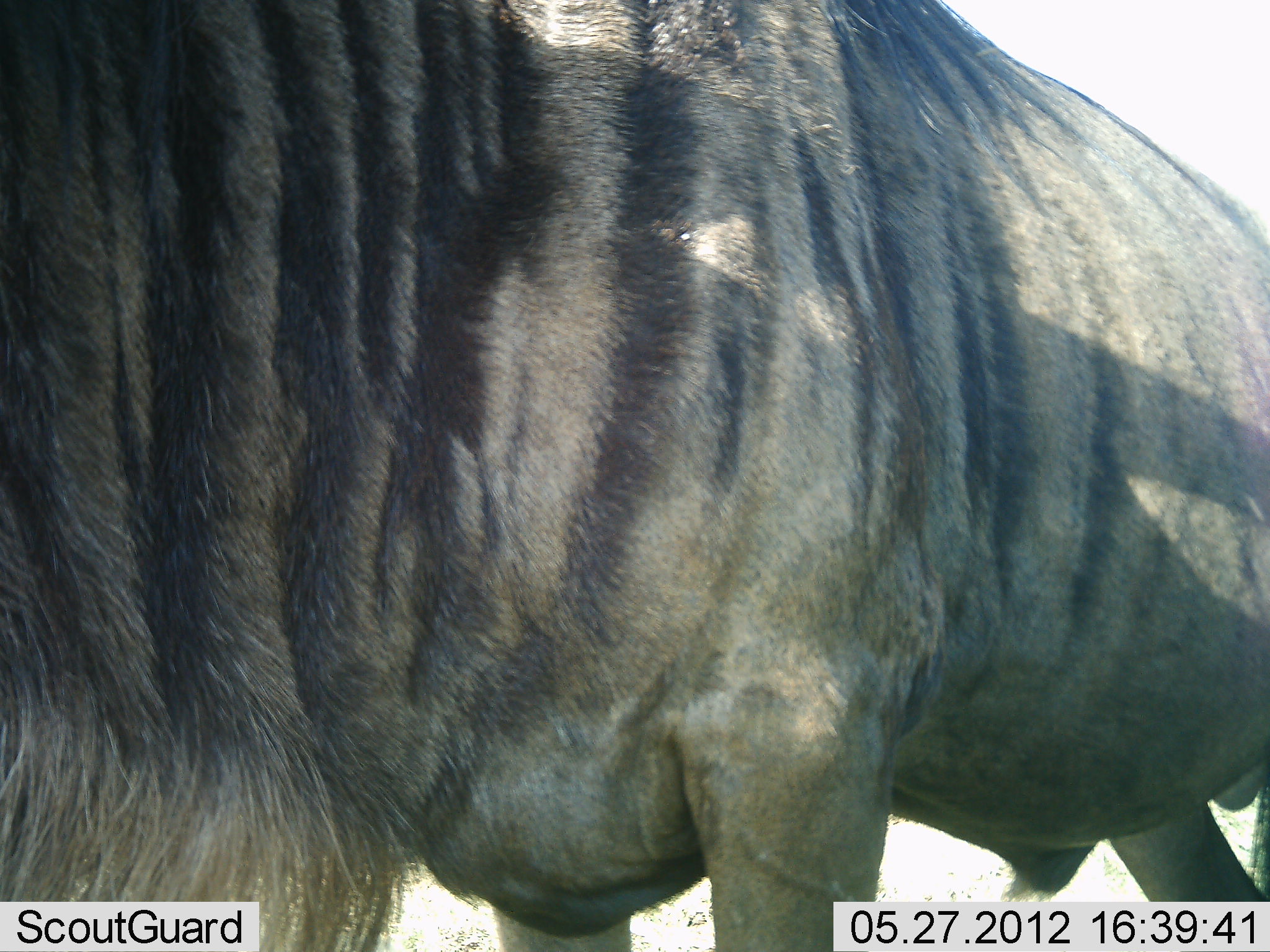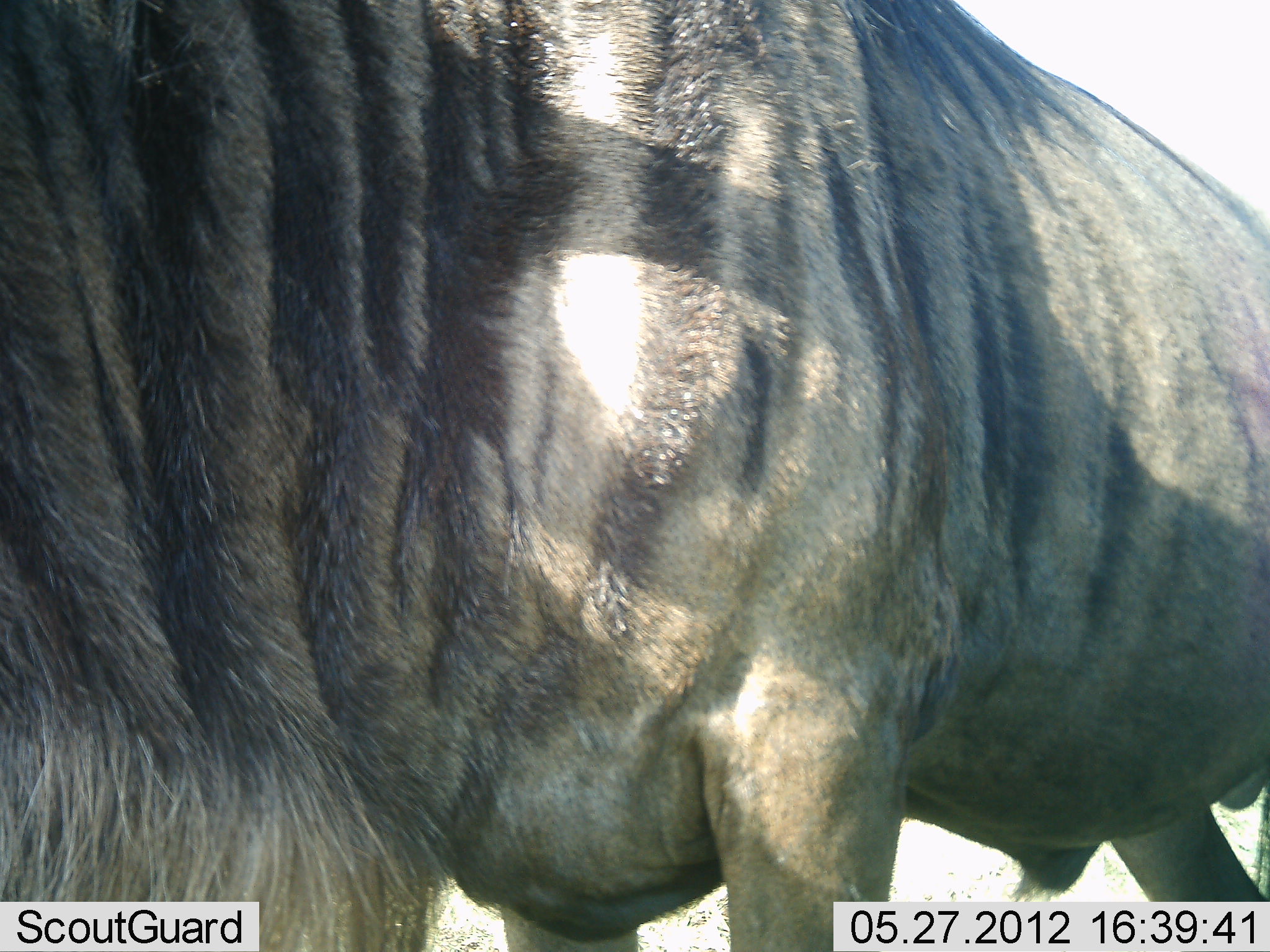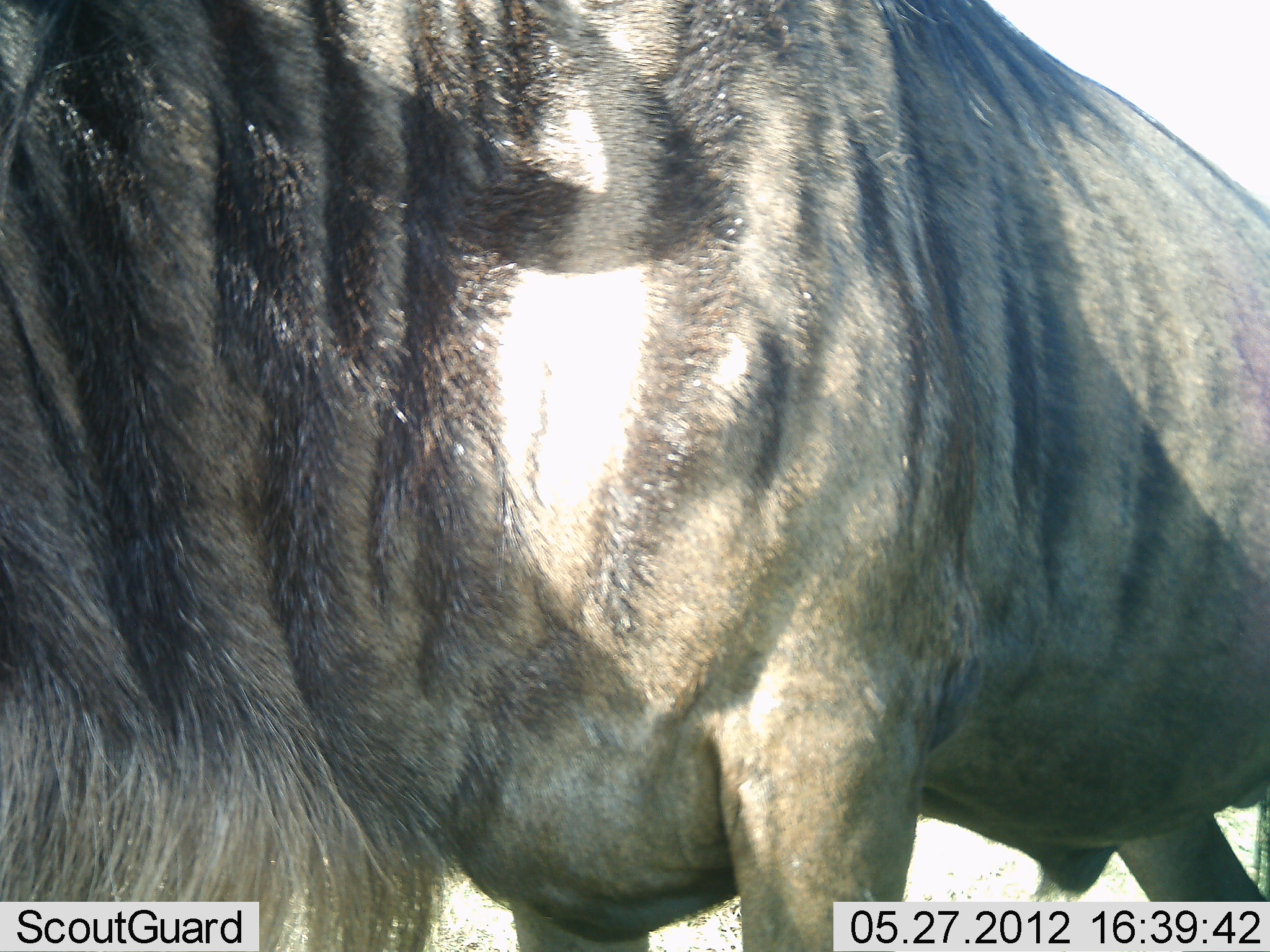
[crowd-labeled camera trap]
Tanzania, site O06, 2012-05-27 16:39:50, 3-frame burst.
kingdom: Animalia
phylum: Chordata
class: Mammalia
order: Artiodactyla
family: Bovidae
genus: Connochaetes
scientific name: Connochaetes taurinus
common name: blue wildebeest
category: wildebeest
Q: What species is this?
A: Wildebeest (blue wildebeest) (Connochaetes taurinus).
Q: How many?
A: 1.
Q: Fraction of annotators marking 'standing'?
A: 100%.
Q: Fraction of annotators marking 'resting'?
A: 0%.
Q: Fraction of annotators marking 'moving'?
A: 0%.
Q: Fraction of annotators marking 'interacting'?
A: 0%.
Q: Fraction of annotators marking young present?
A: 0%.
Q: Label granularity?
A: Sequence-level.